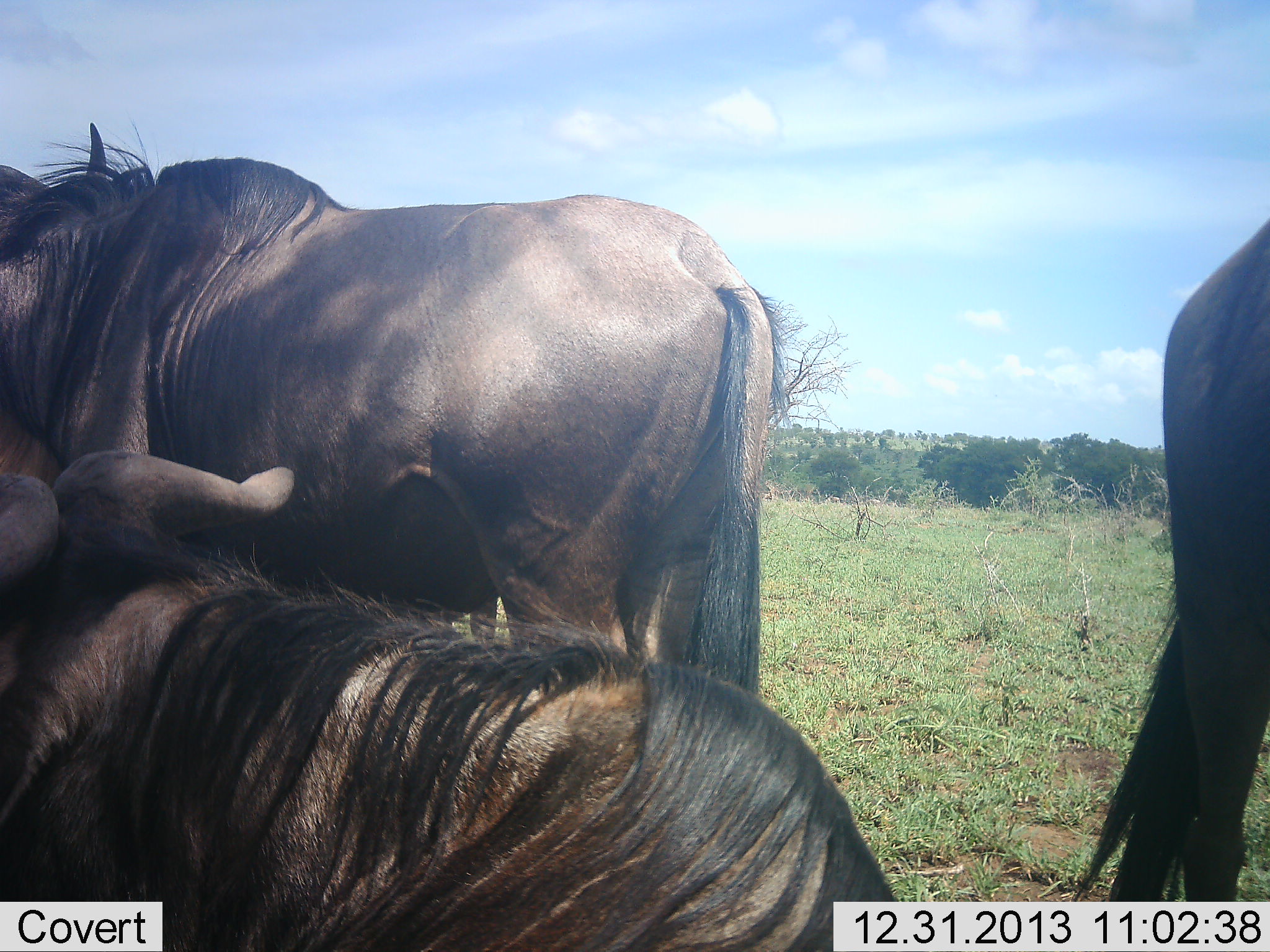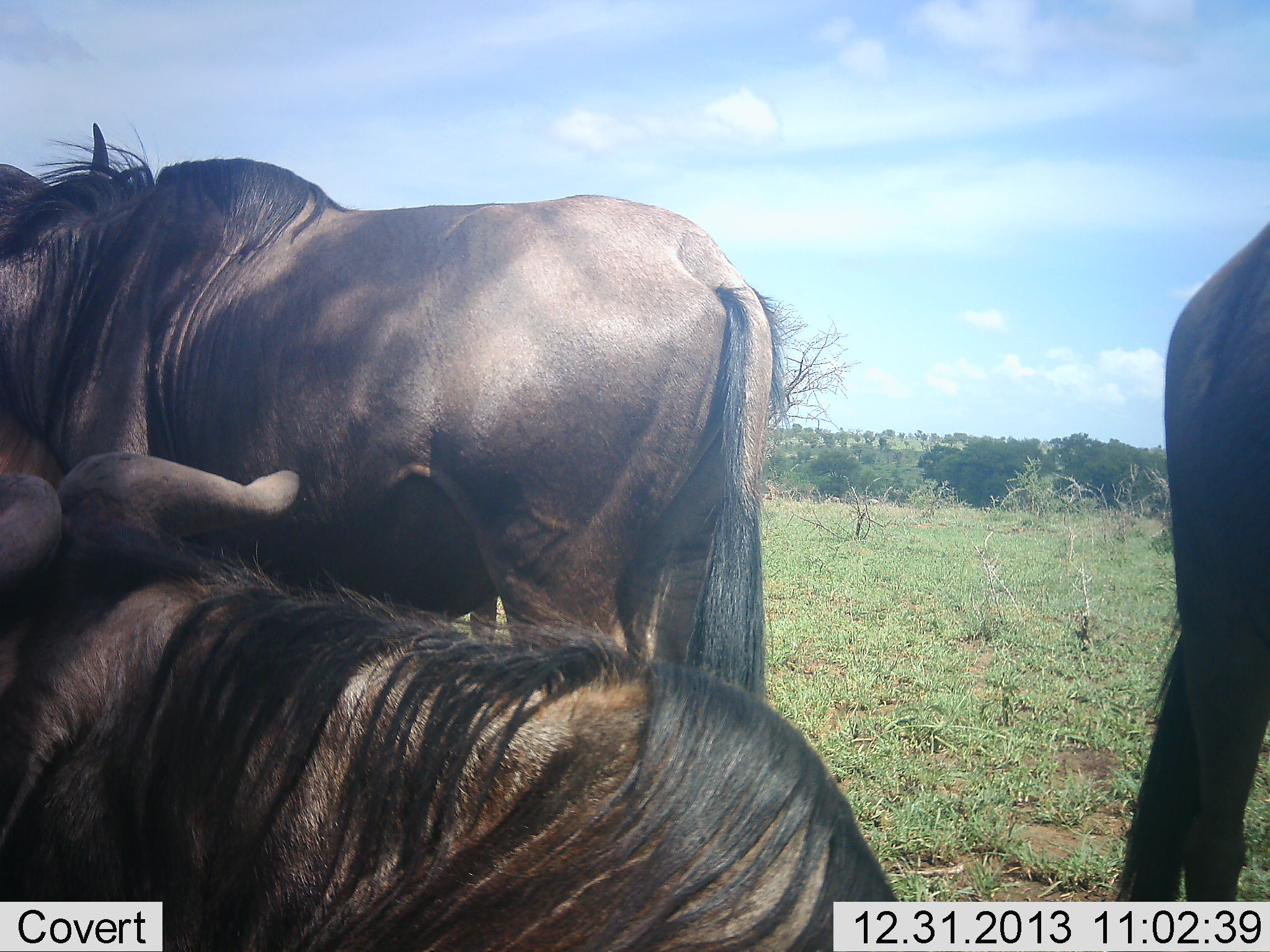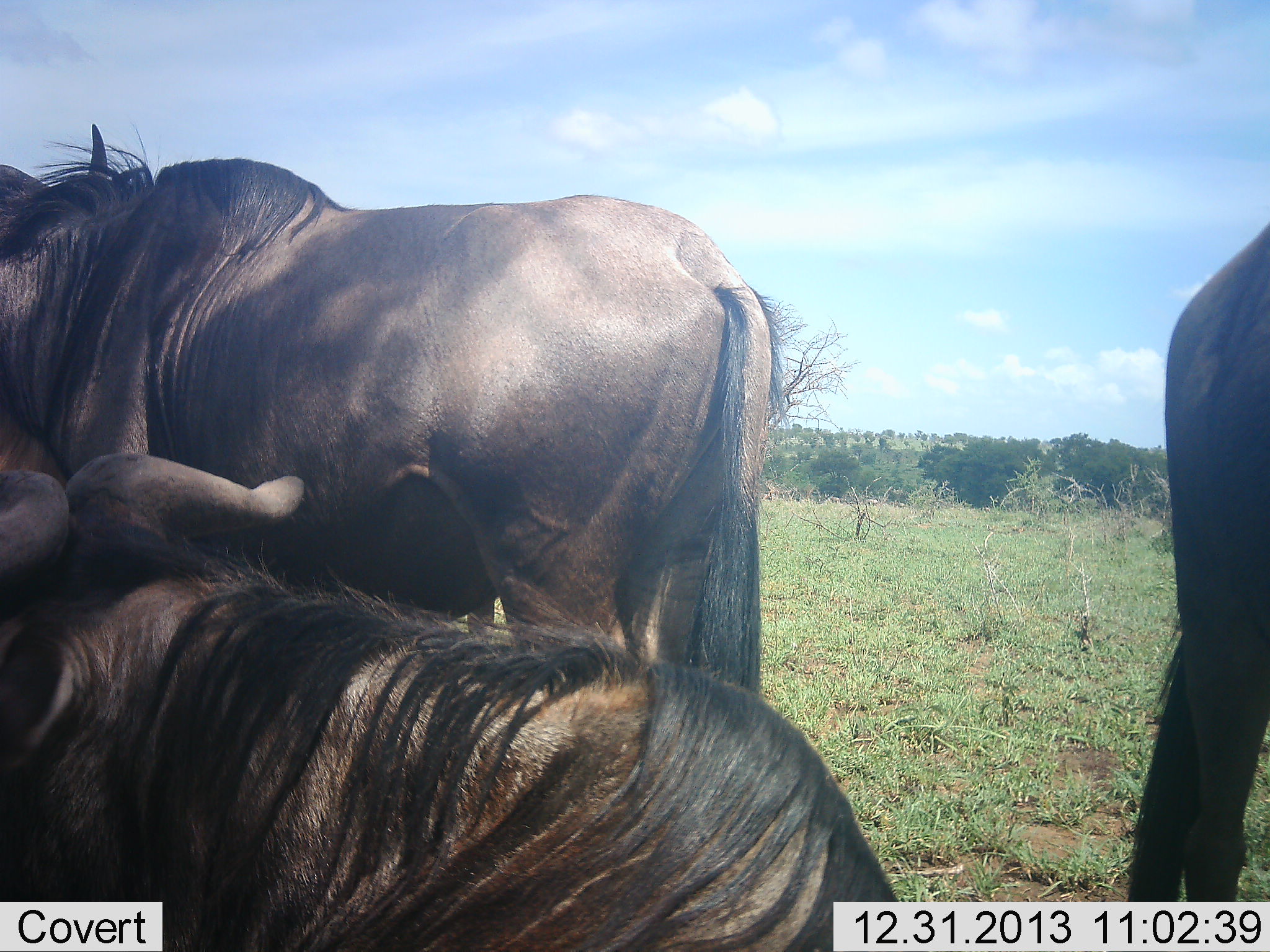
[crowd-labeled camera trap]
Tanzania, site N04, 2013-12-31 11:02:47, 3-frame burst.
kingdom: Animalia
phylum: Chordata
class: Mammalia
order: Artiodactyla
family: Bovidae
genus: Connochaetes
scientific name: Connochaetes taurinus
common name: blue wildebeest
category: wildebeest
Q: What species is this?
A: Wildebeest (blue wildebeest) (Connochaetes taurinus).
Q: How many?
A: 3.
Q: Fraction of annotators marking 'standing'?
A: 90%.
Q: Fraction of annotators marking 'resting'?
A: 53%.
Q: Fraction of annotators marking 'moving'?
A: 6%.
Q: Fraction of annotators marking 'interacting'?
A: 2%.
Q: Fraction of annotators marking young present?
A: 4%.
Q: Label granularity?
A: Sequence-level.